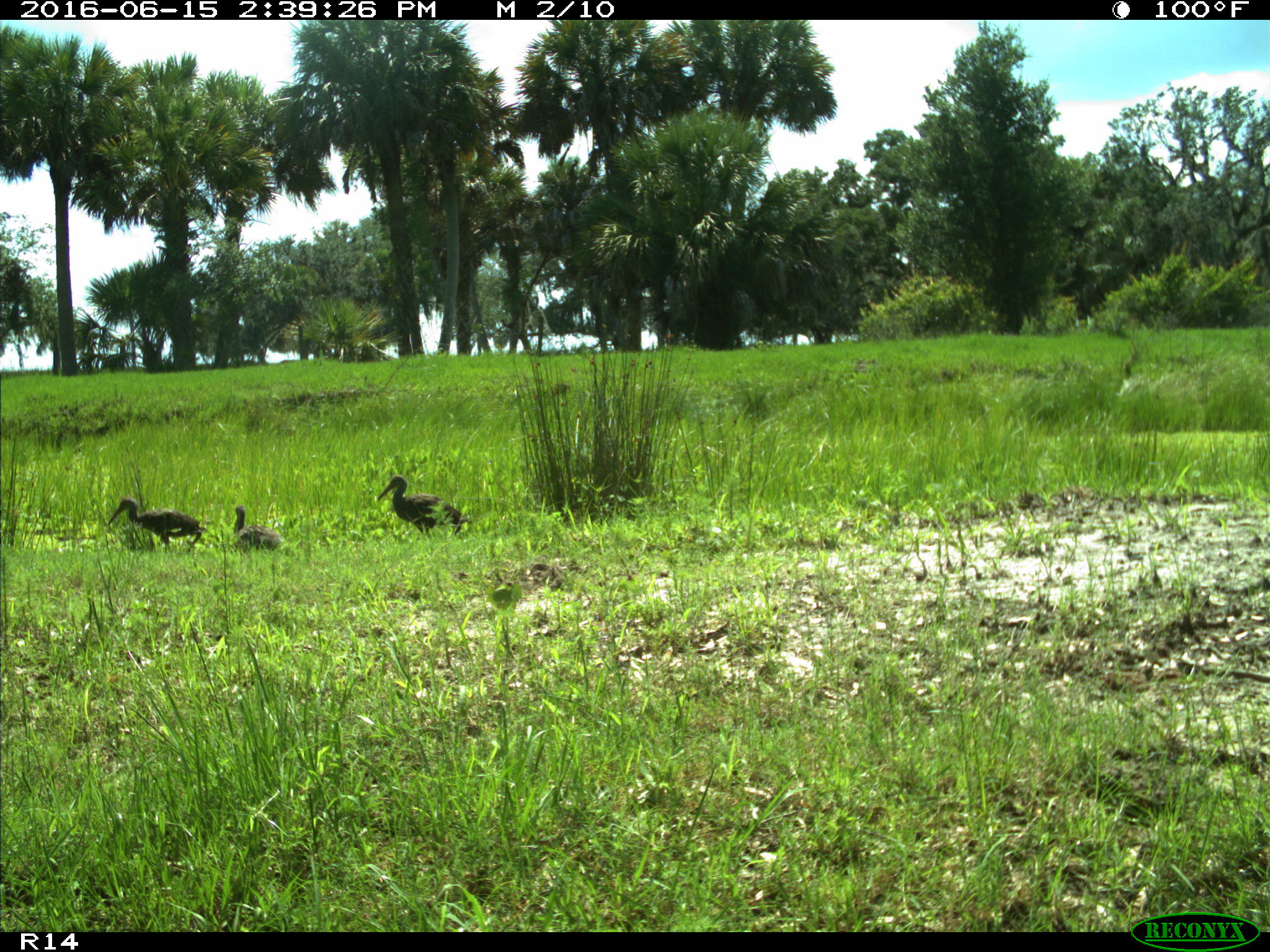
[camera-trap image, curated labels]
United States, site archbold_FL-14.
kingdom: Animalia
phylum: Chordata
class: Aves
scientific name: Aves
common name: birds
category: unidentified bird